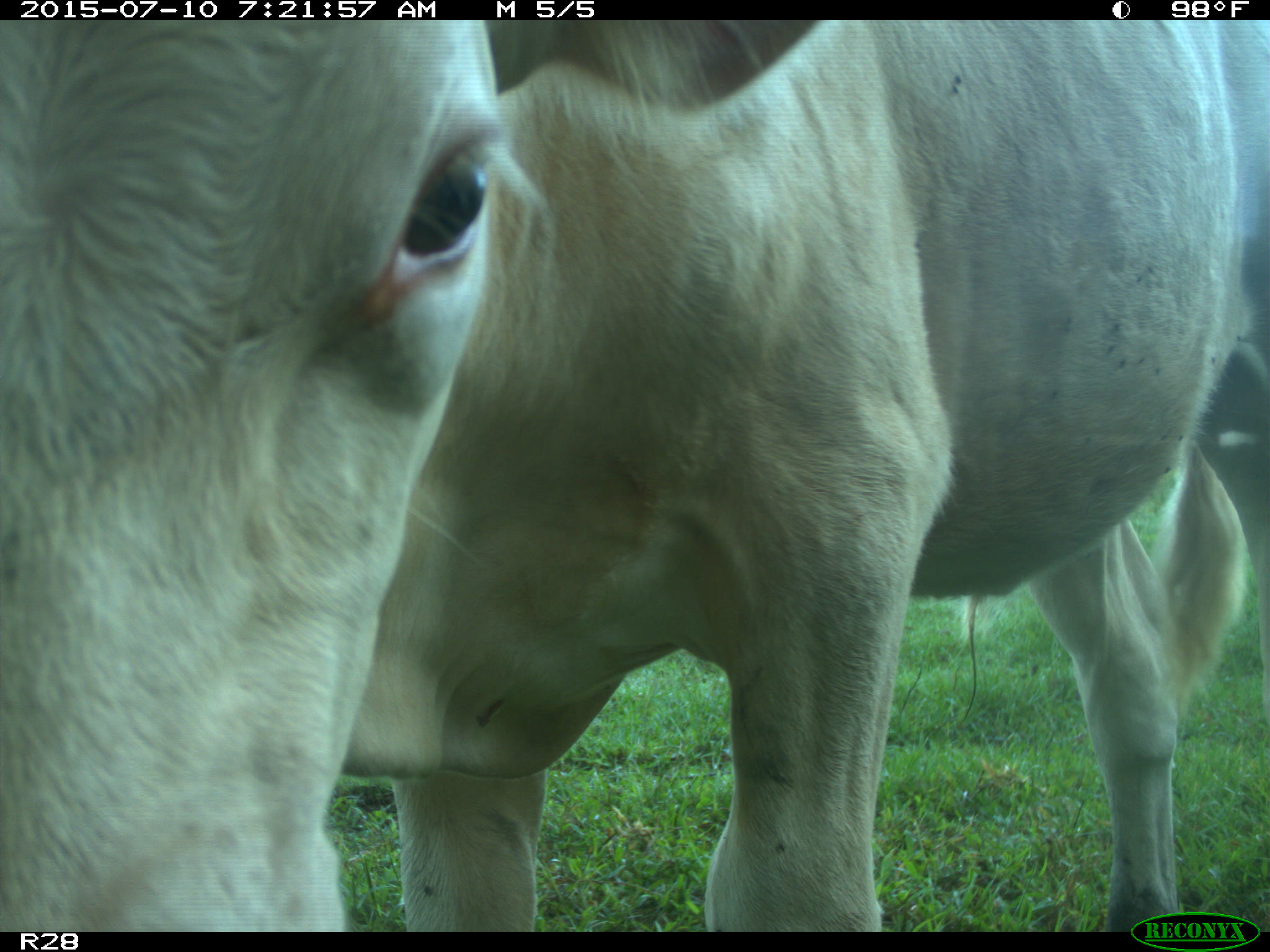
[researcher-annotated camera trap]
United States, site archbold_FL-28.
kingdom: Animalia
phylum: Chordata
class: Mammalia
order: Artiodactyla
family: Bovidae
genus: Bos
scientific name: Bos taurus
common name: domestic cow